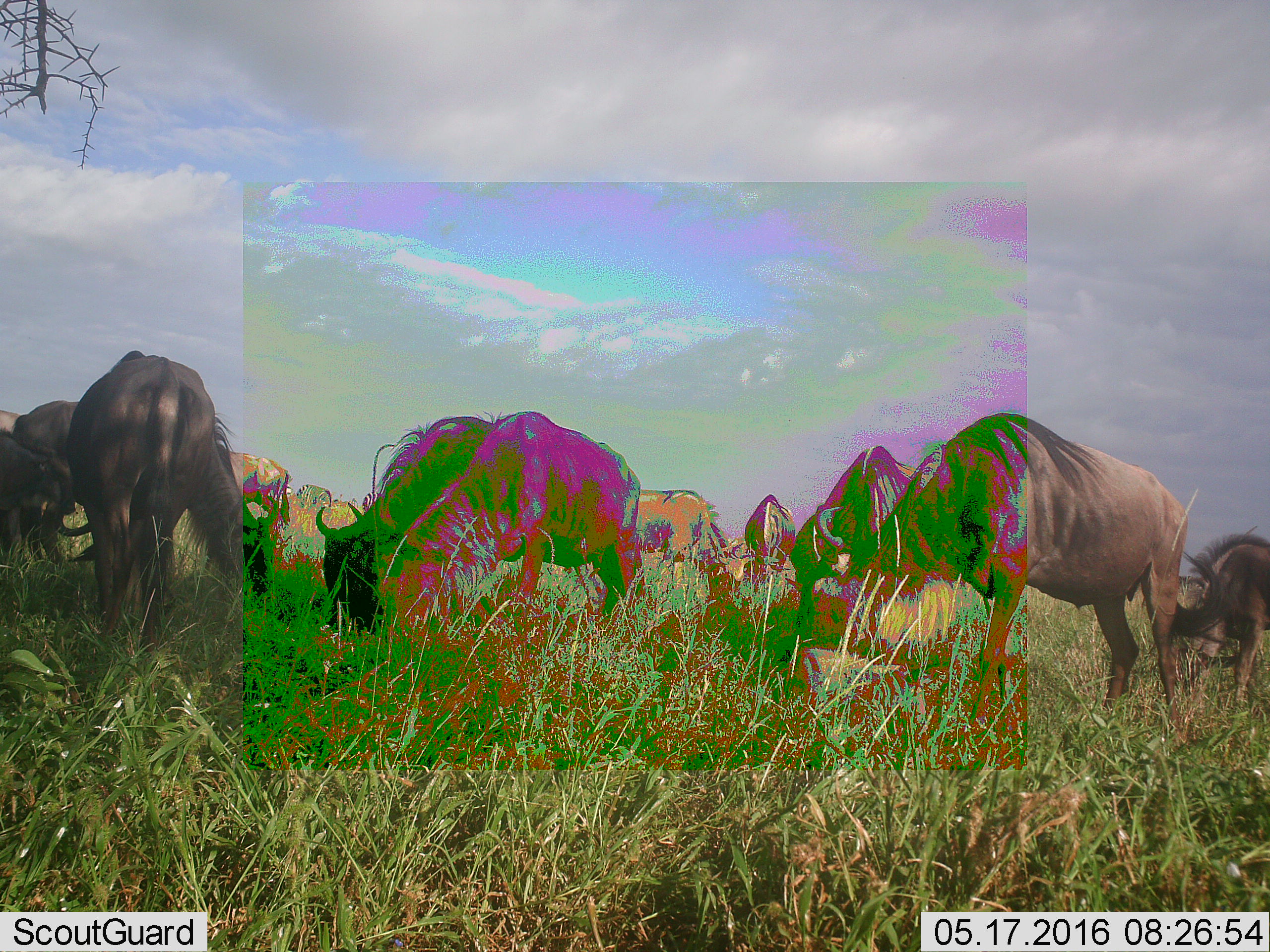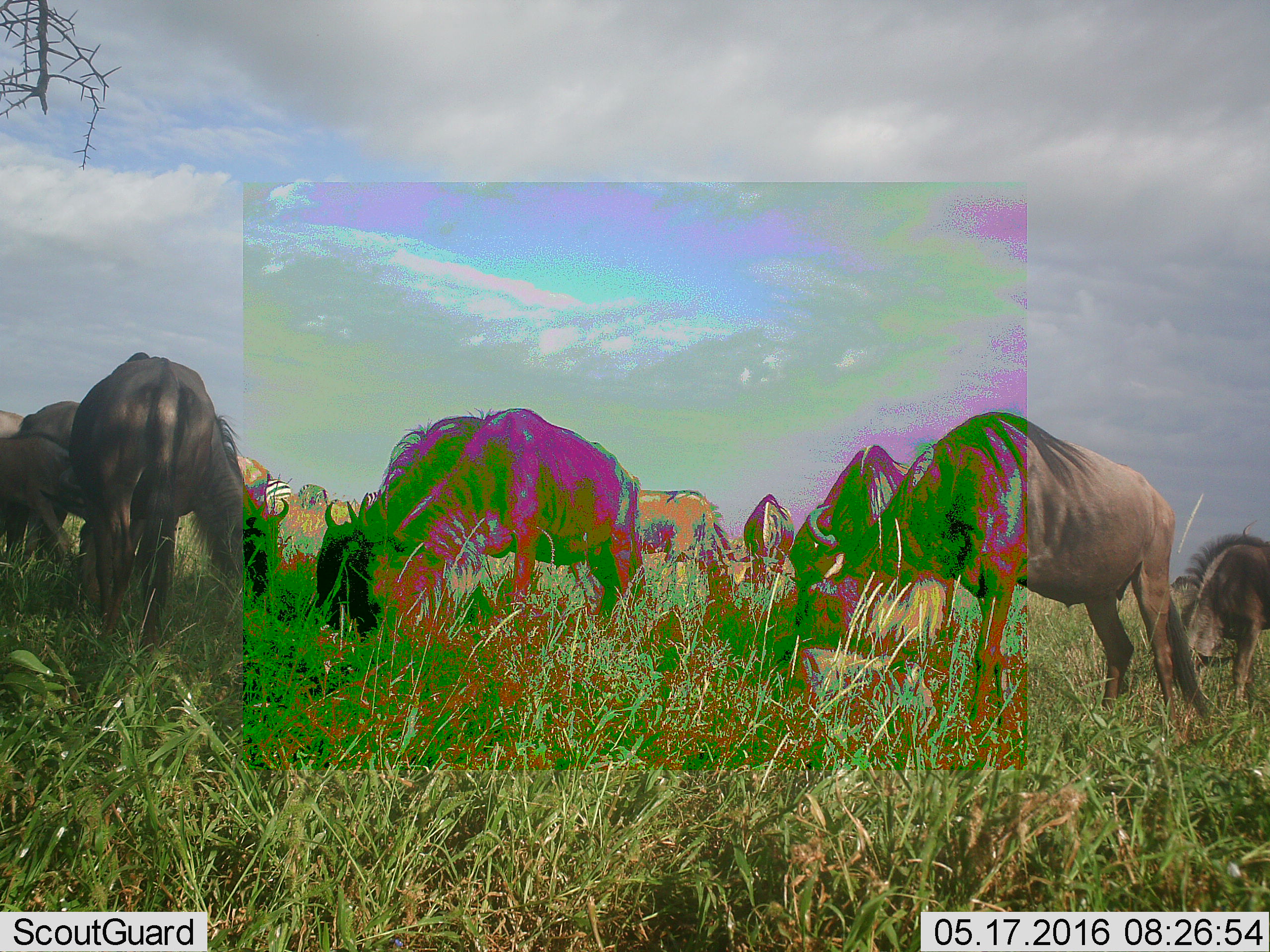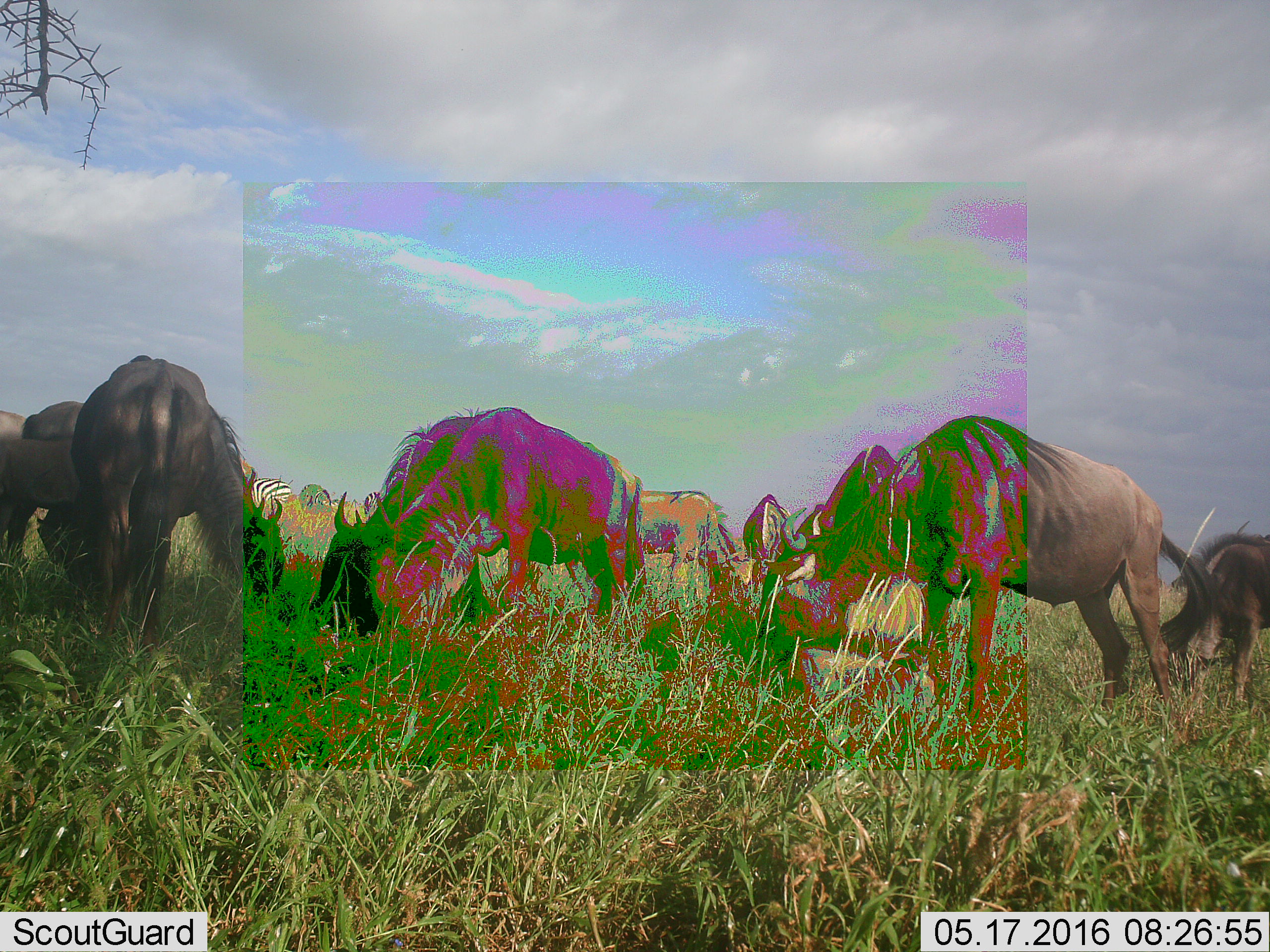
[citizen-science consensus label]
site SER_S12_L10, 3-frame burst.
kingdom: Animalia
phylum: Chordata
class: Mammalia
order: Artiodactyla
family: Bovidae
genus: Connochaetes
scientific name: Connochaetes taurinus taurinus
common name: blue wildebeest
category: wildebeestblue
Wildebeestblue (blue wildebeest) (Connochaetes taurinus taurinus), count 11-50. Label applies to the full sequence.